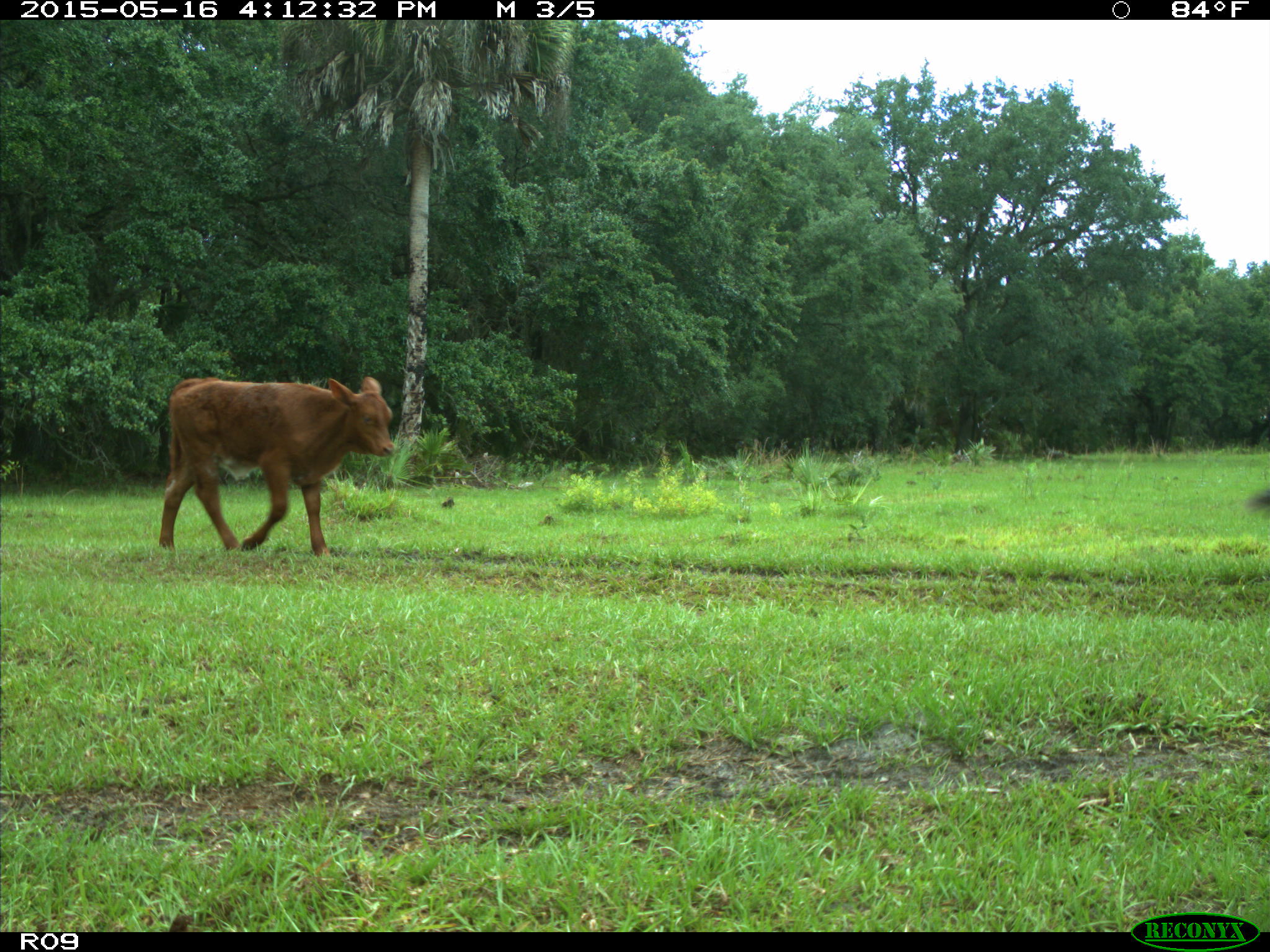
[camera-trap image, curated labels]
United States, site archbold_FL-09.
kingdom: Animalia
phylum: Chordata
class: Mammalia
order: Artiodactyla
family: Bovidae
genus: Bos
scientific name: Bos taurus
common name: domestic cow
Bos taurus (domestic cow).